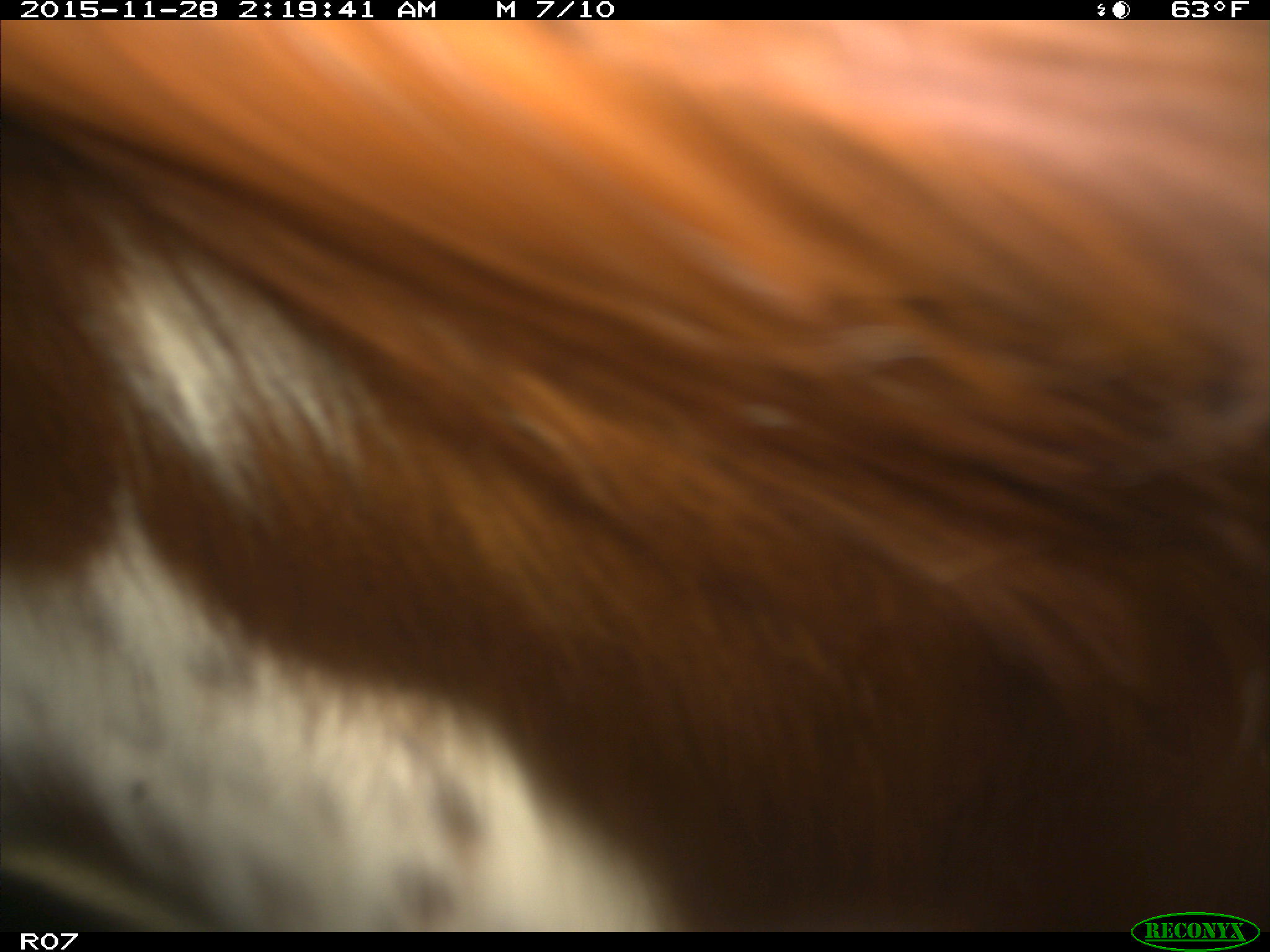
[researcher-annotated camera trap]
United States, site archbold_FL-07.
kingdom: Animalia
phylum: Chordata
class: Mammalia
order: Artiodactyla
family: Bovidae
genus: Bos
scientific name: Bos taurus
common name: domestic cow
Bos taurus (domestic cow).